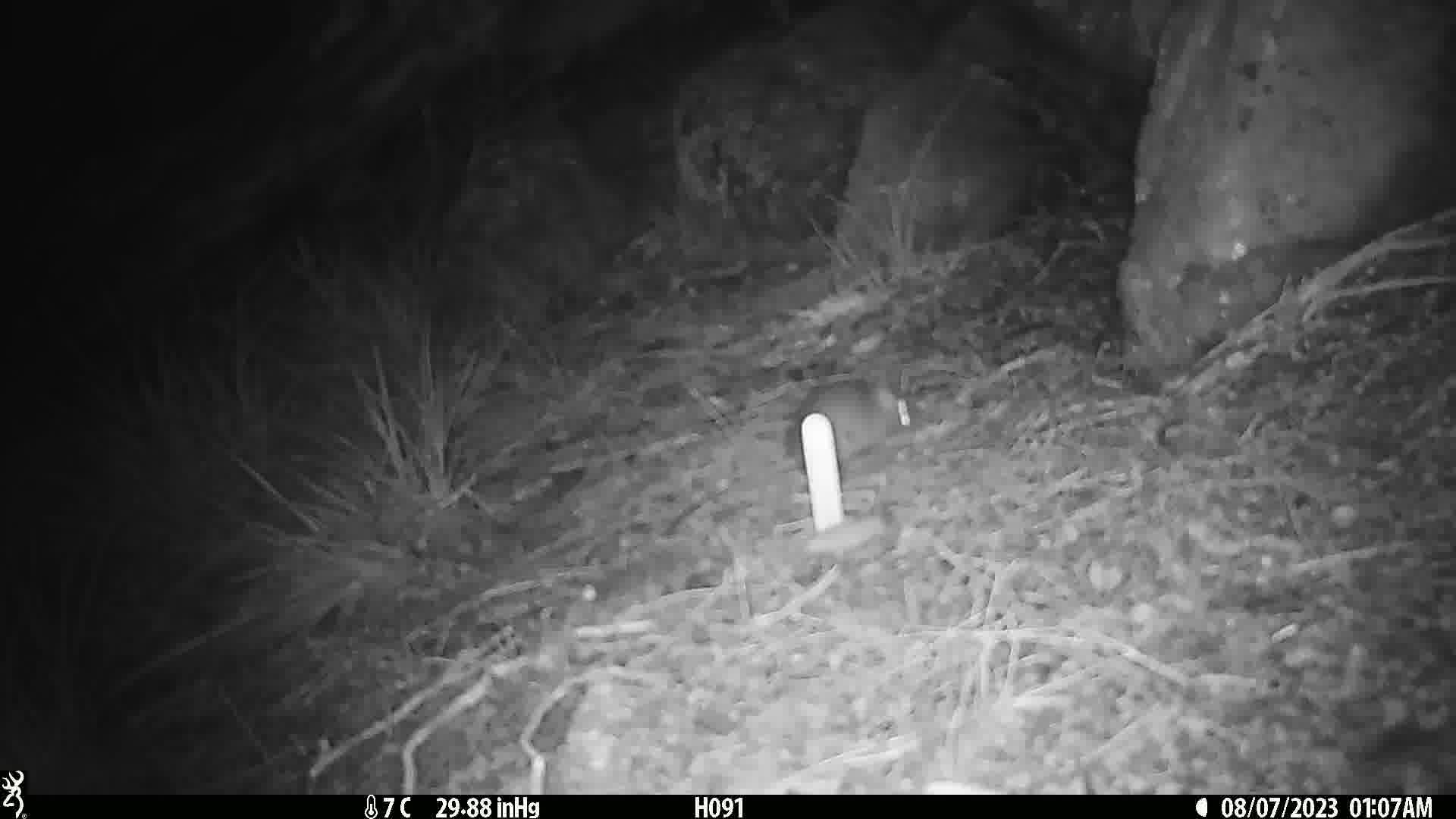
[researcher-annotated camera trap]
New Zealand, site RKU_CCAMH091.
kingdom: Animalia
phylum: Chordata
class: Mammalia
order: Rodentia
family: Muridae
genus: Rattus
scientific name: Rattus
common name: rat